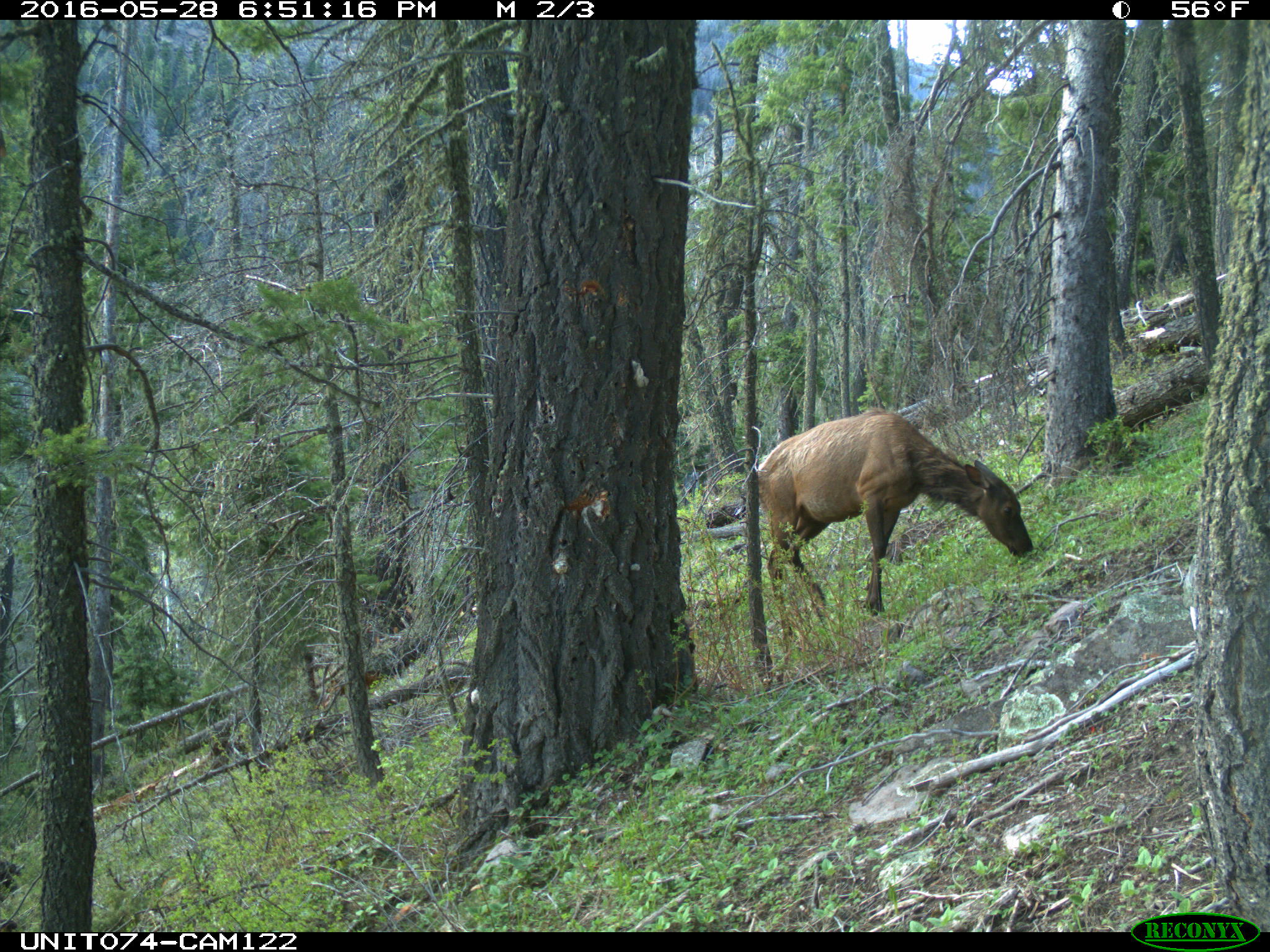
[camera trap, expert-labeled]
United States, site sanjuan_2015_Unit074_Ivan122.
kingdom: Animalia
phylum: Chordata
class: Mammalia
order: Artiodactyla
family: Cervidae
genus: Cervus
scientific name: Cervus elaphus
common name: red deer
Cervus elaphus (red deer).